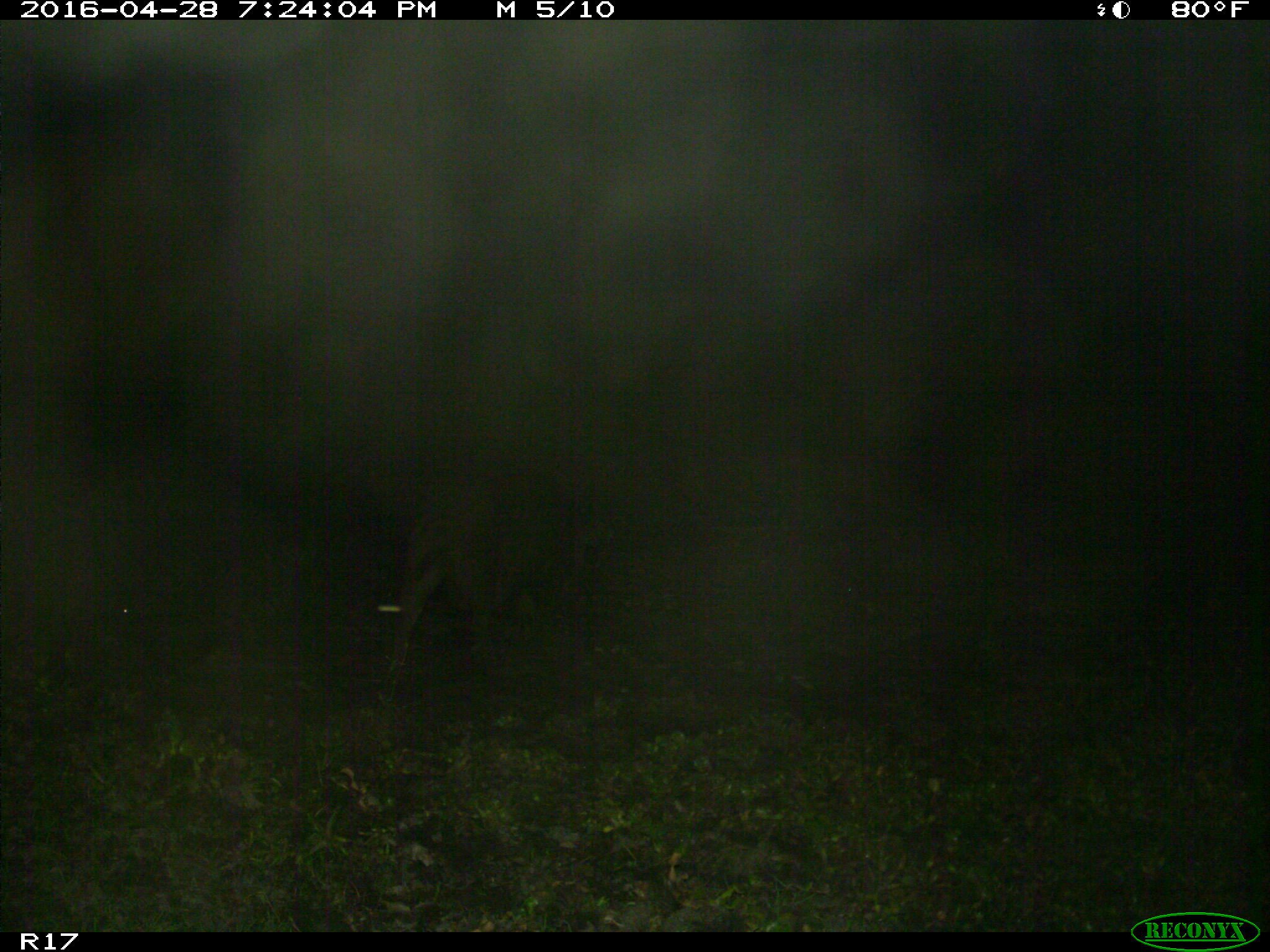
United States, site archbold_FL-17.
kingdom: Animalia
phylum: Chordata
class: Mammalia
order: Artiodactyla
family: Suidae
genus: Sus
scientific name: Sus scrofa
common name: wild boar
Sus scrofa (wild boar).